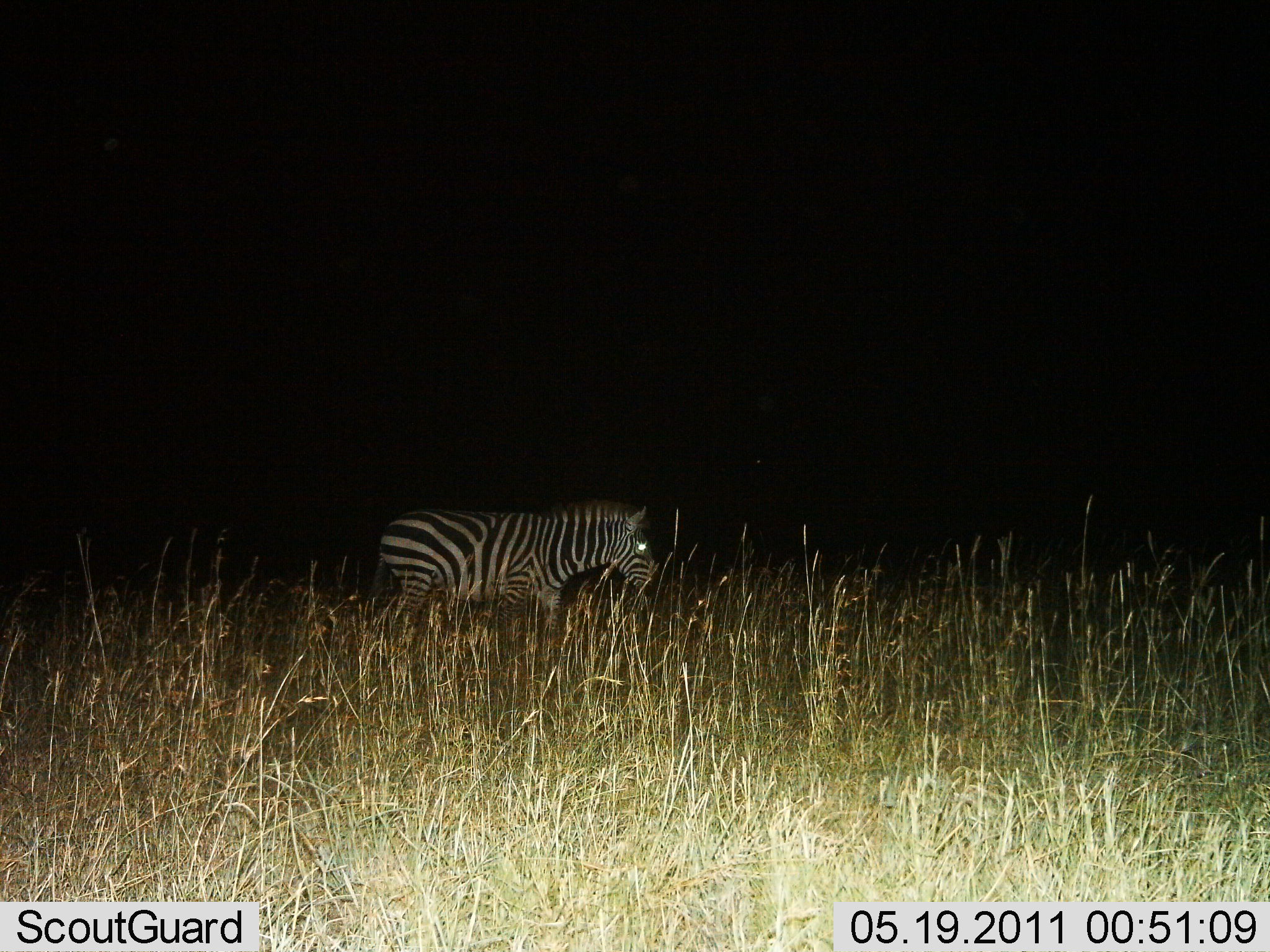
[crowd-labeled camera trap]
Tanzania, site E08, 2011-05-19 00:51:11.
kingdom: Animalia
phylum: Chordata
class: Mammalia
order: Perissodactyla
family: Equidae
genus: Equus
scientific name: Equus quagga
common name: plains zebra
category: zebra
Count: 1.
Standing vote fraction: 64%.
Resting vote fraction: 0%.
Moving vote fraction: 27%.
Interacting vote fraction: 0%.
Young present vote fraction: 0%.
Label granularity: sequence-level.